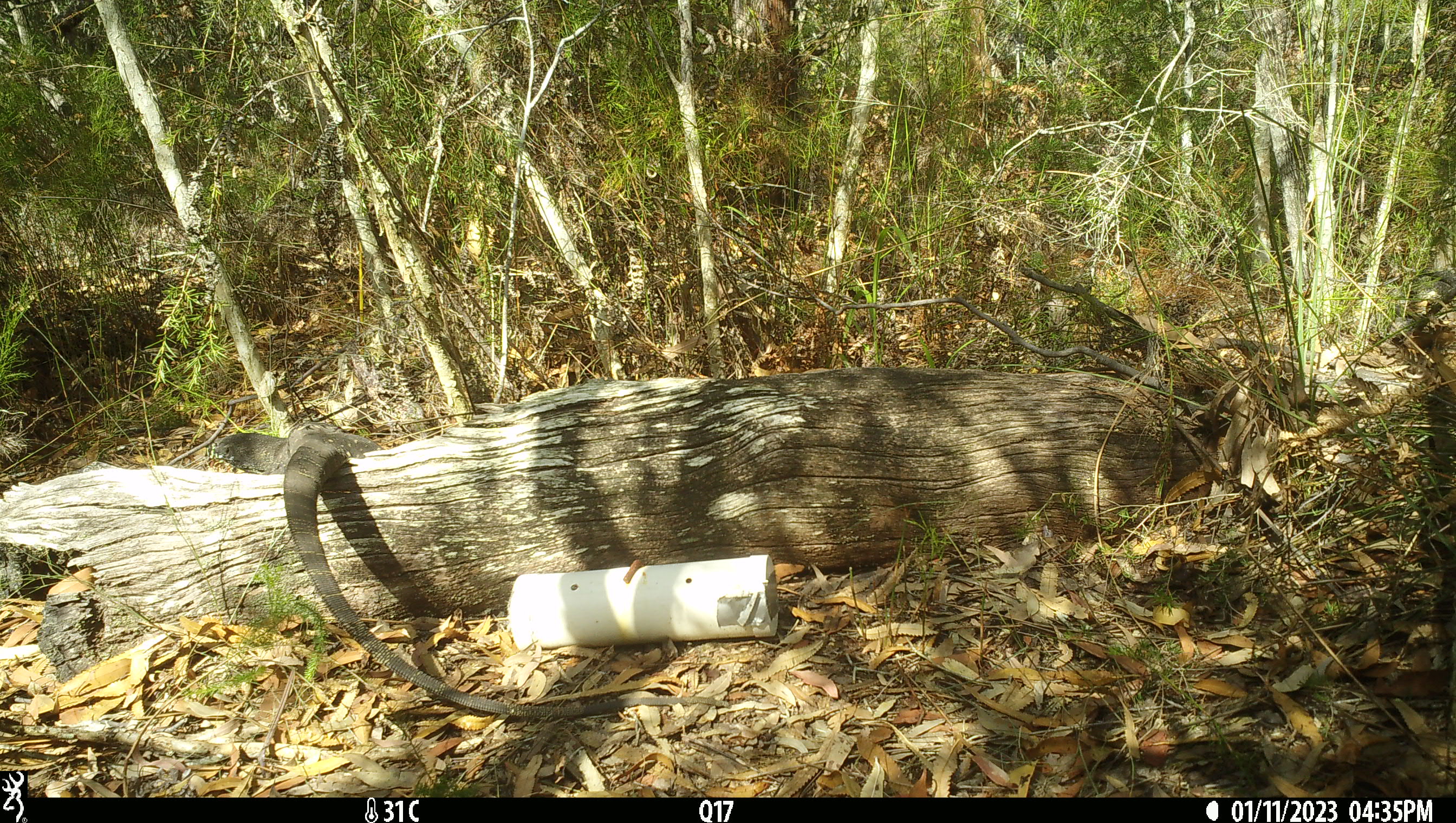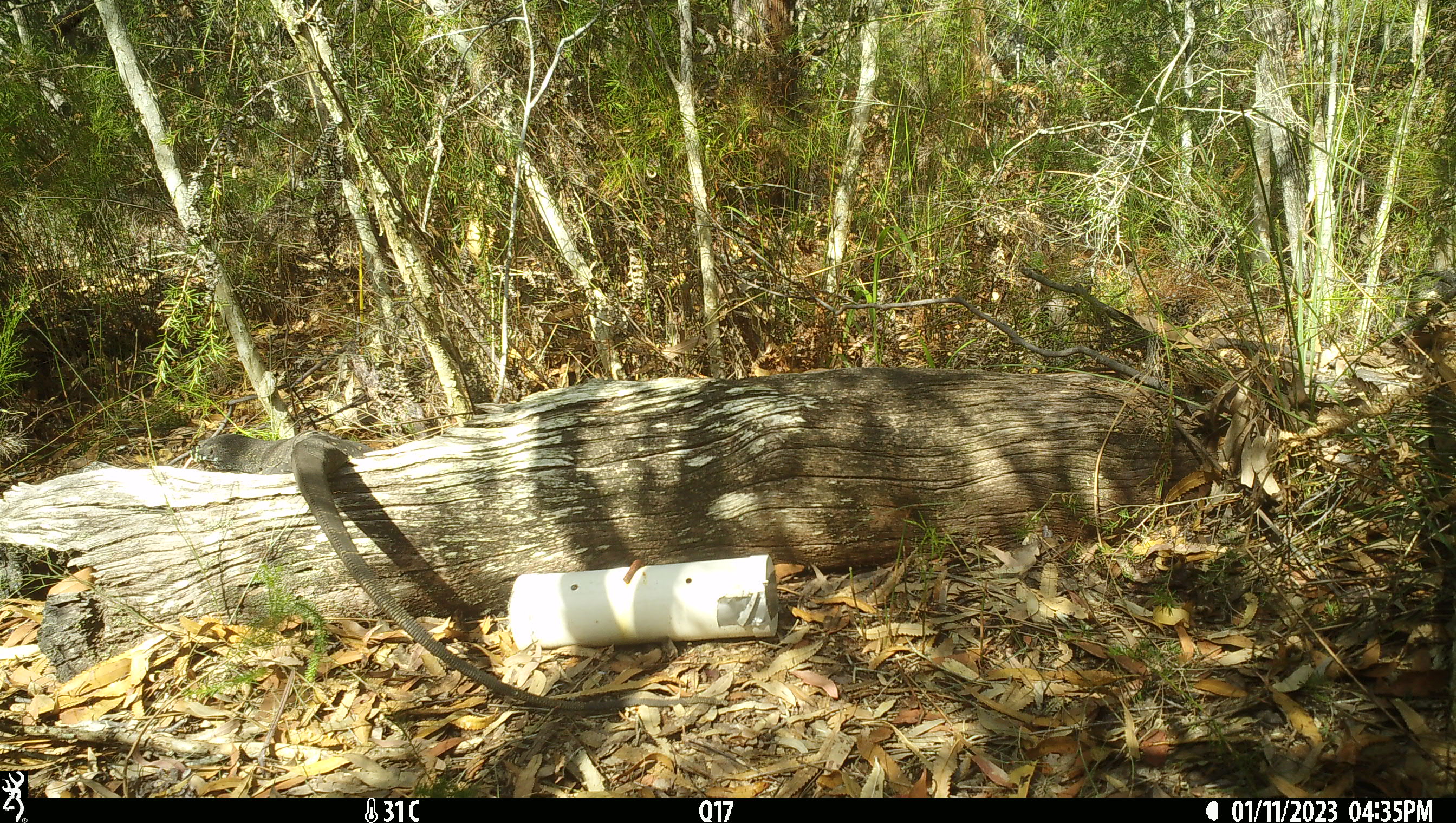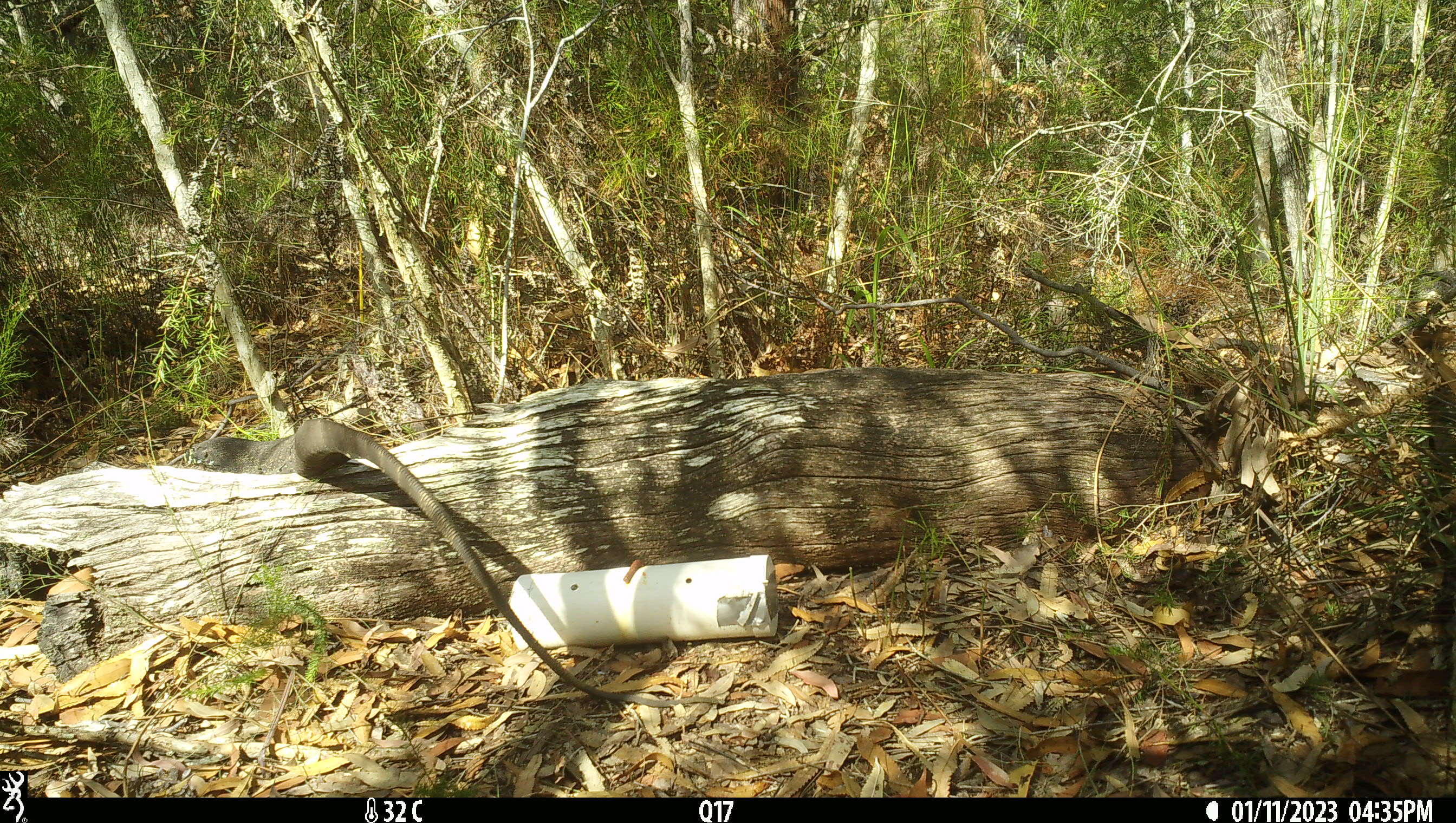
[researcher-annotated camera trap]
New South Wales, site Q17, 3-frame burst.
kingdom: Animalia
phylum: Chordata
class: Reptilia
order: Squamata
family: Varanidae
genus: Varanus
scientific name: Varanus varius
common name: lace monitor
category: goanna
Goanna (lace monitor) (Varanus varius).